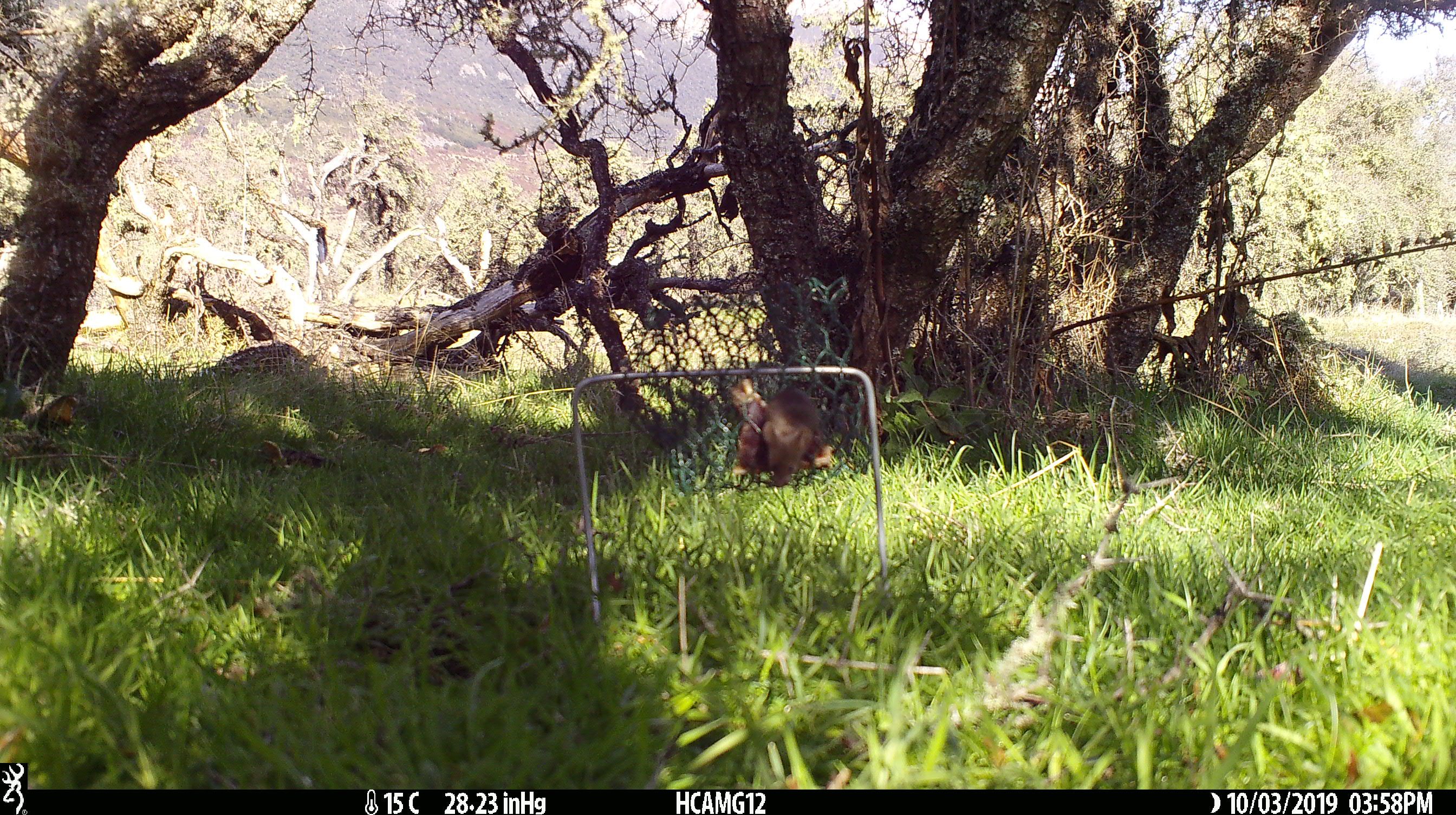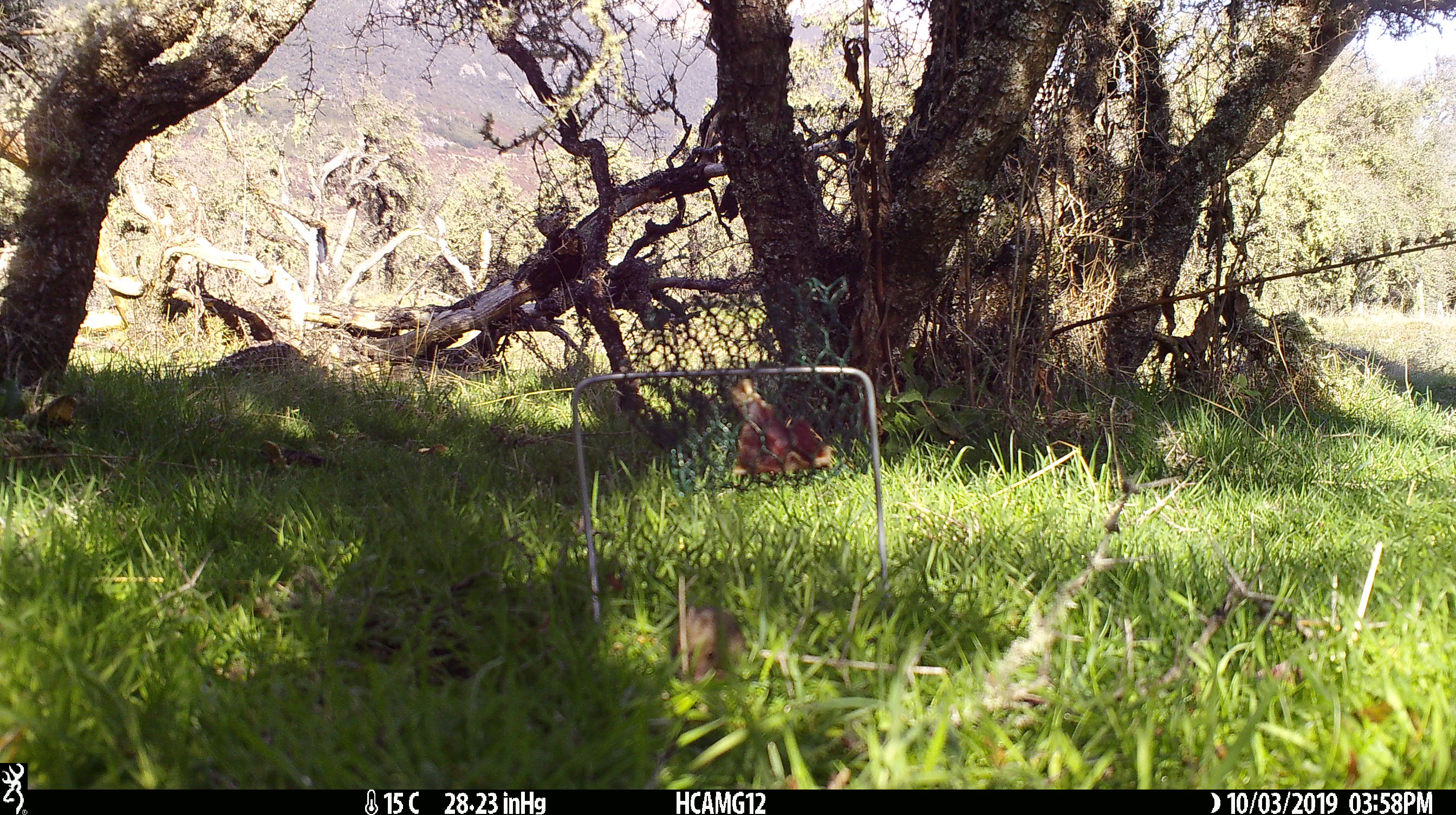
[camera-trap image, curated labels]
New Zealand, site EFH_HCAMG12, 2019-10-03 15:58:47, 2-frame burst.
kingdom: Animalia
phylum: Chordata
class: Mammalia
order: Rodentia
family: Muridae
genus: Mus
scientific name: Mus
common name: mouse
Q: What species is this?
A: Mouse (Mus).